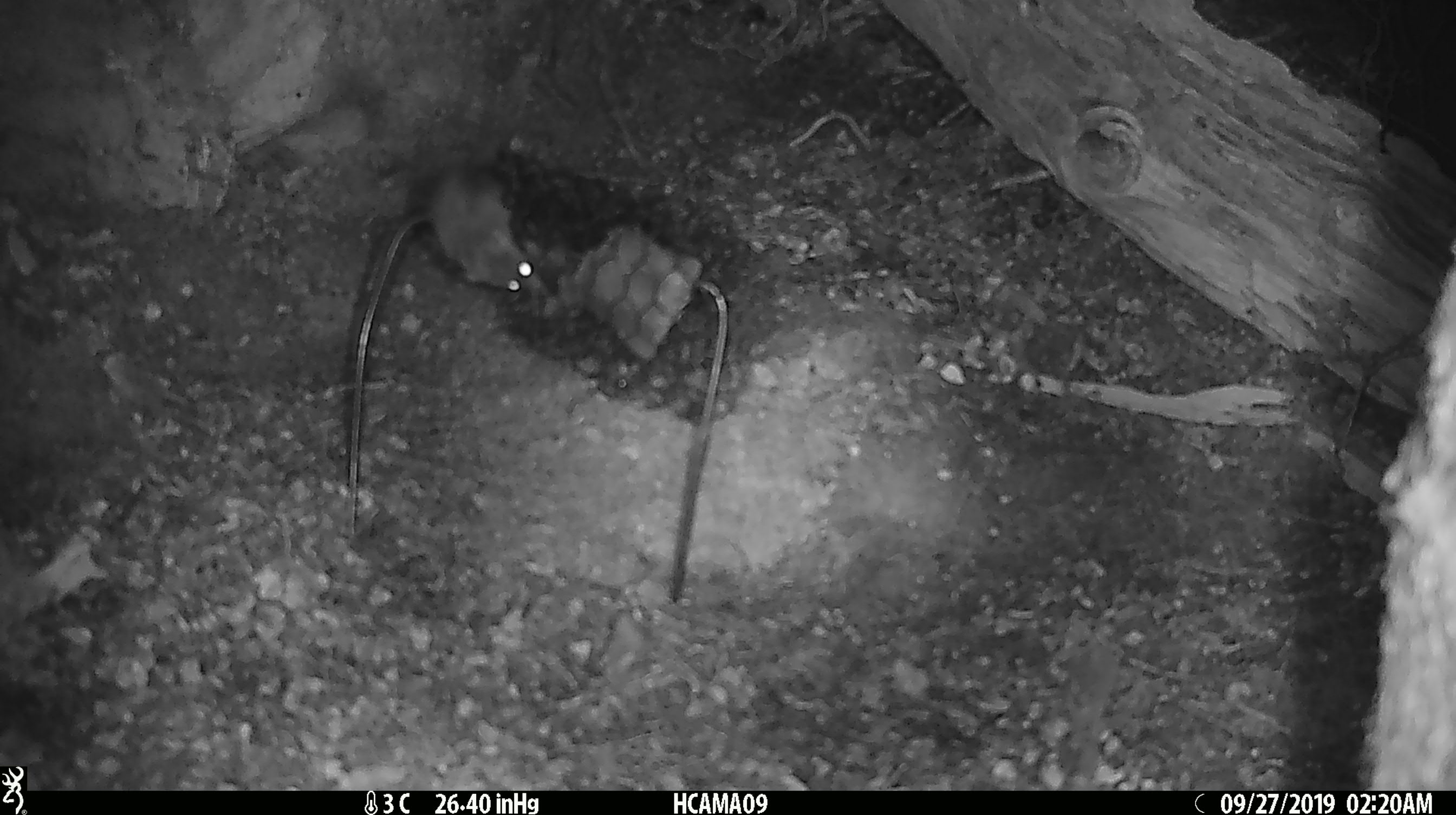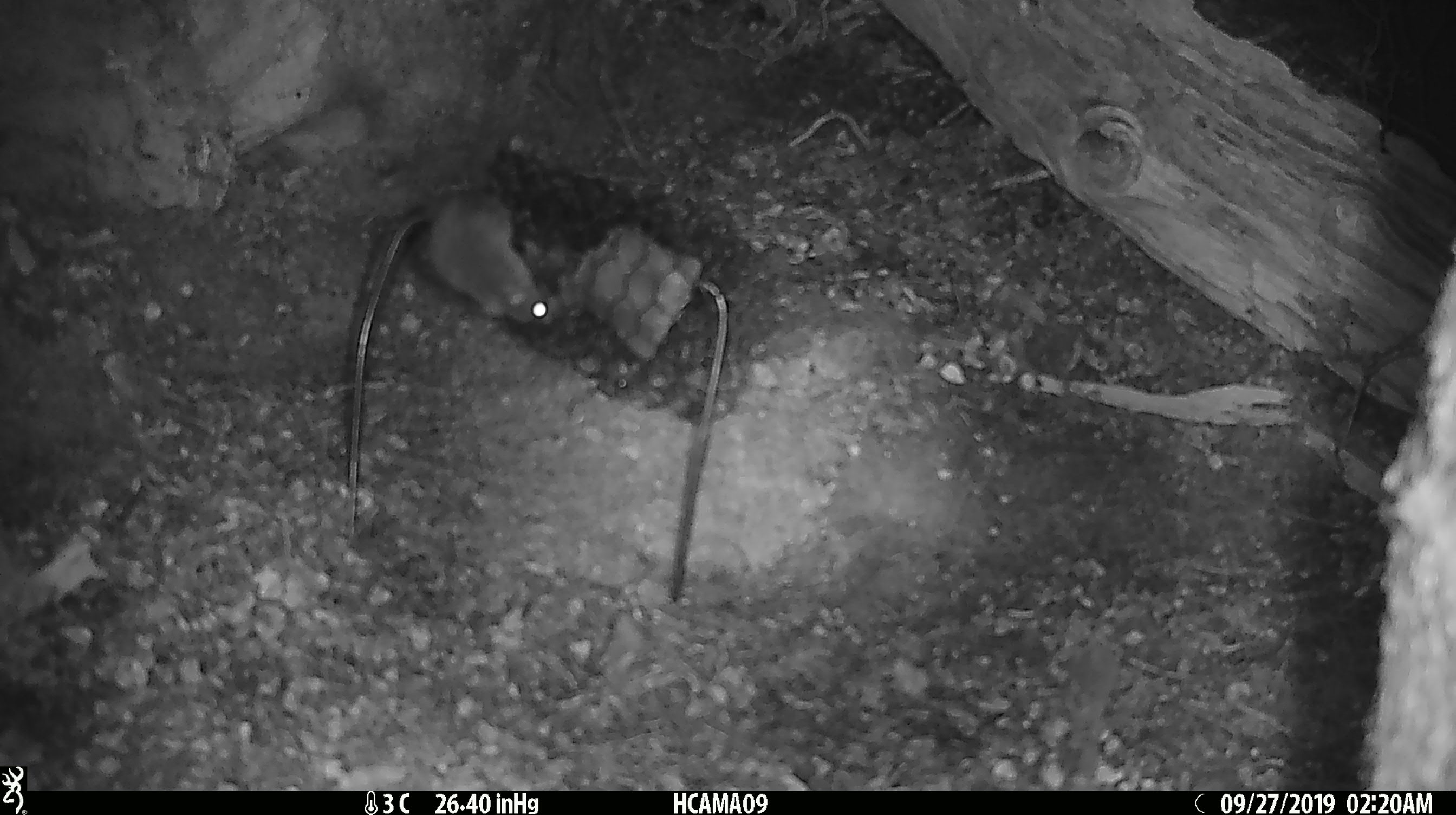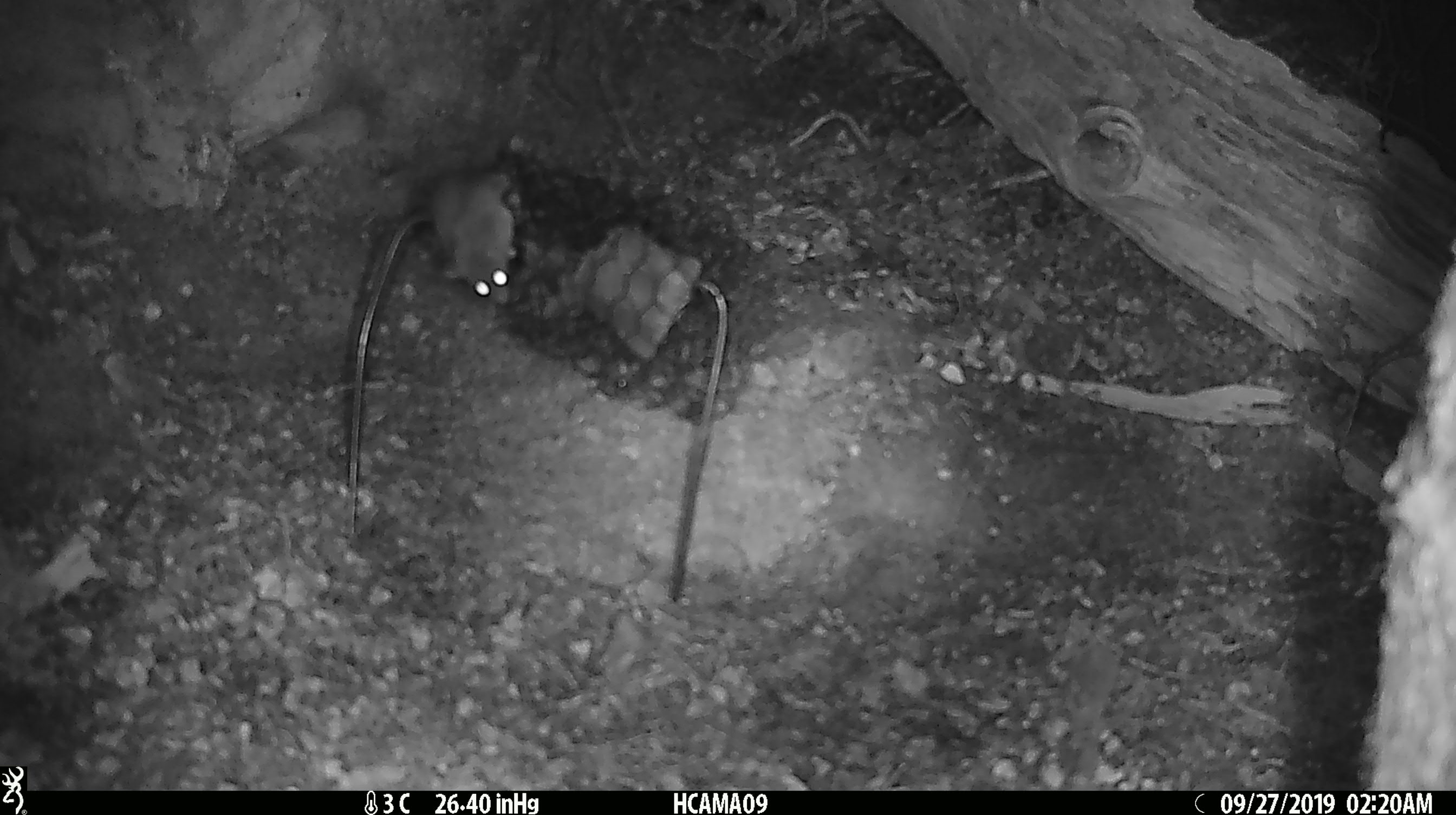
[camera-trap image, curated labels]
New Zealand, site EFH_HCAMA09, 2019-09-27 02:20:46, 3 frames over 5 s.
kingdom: Animalia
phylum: Chordata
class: Mammalia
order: Rodentia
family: Muridae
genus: Mus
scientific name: Mus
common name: mouse